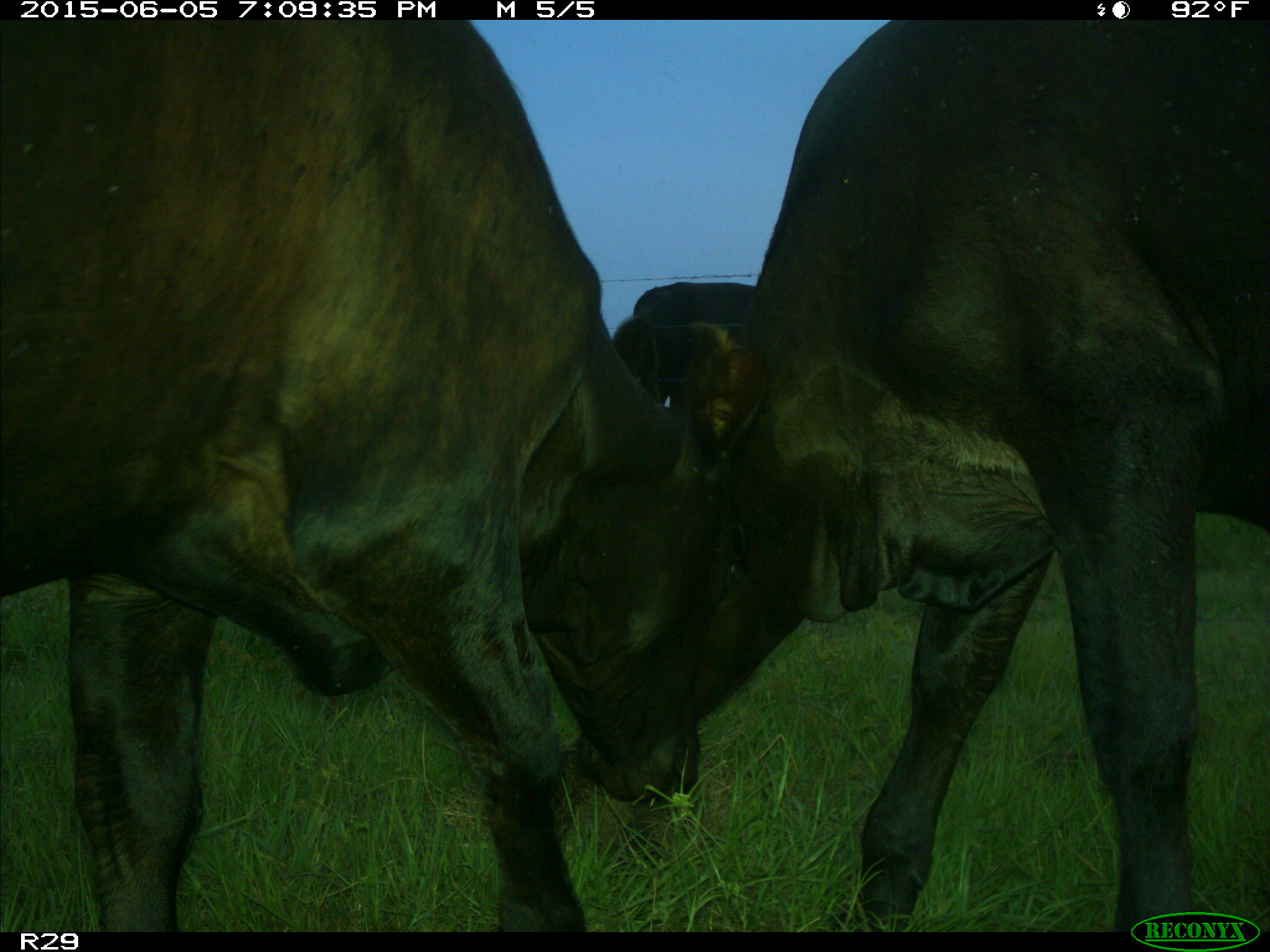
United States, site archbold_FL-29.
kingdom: Animalia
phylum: Chordata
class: Mammalia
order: Artiodactyla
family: Bovidae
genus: Bos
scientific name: Bos taurus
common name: domestic cow